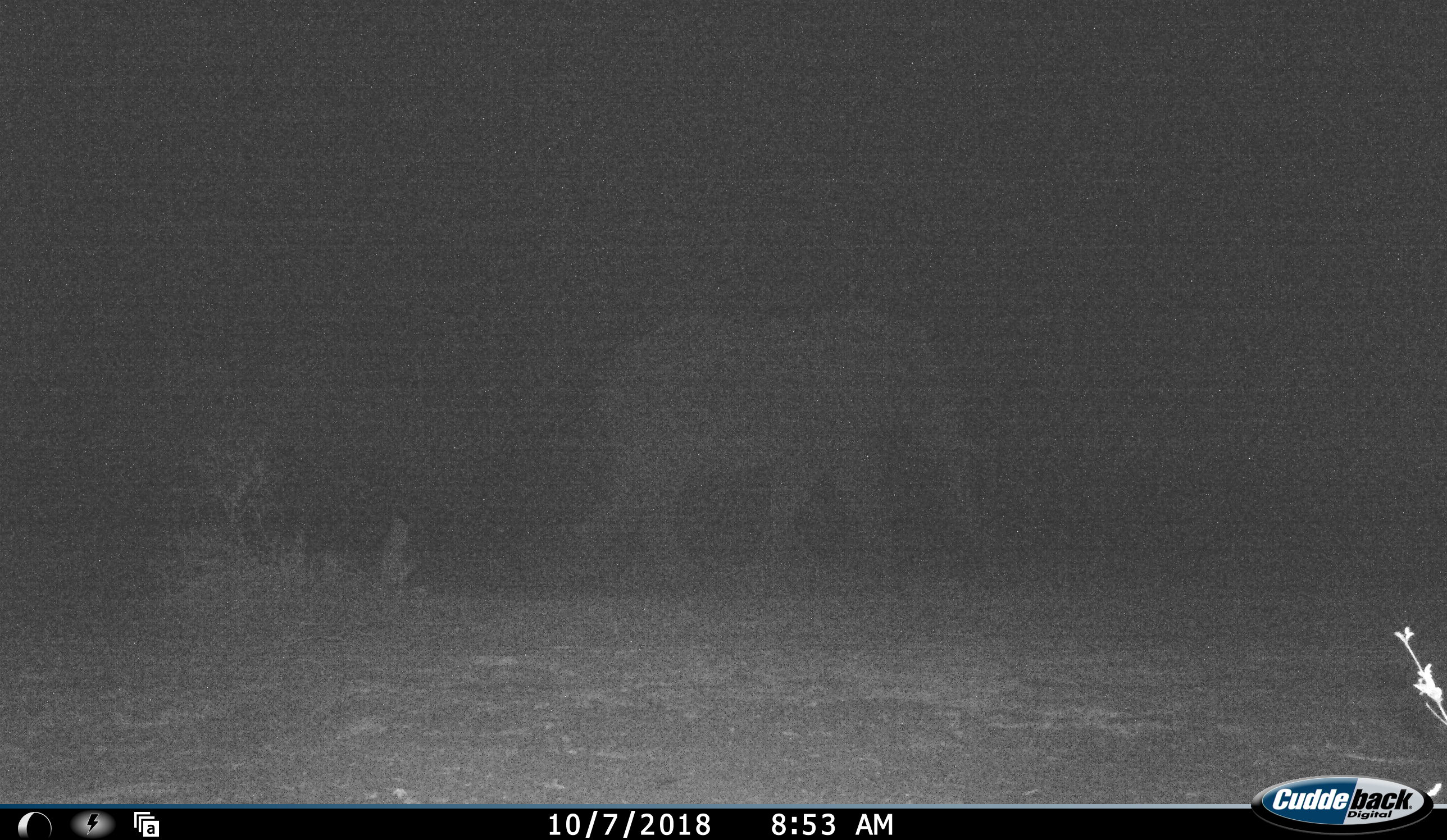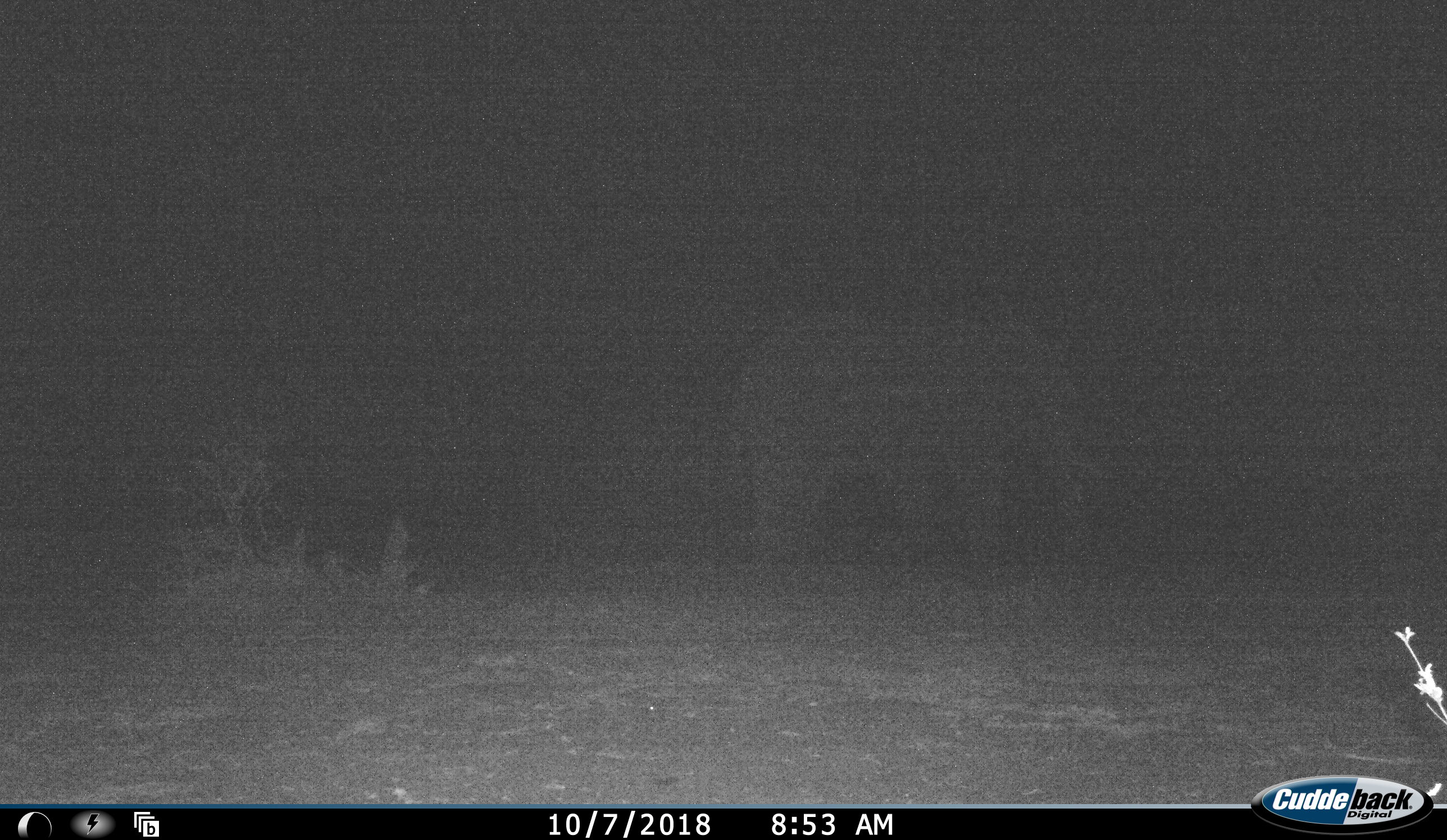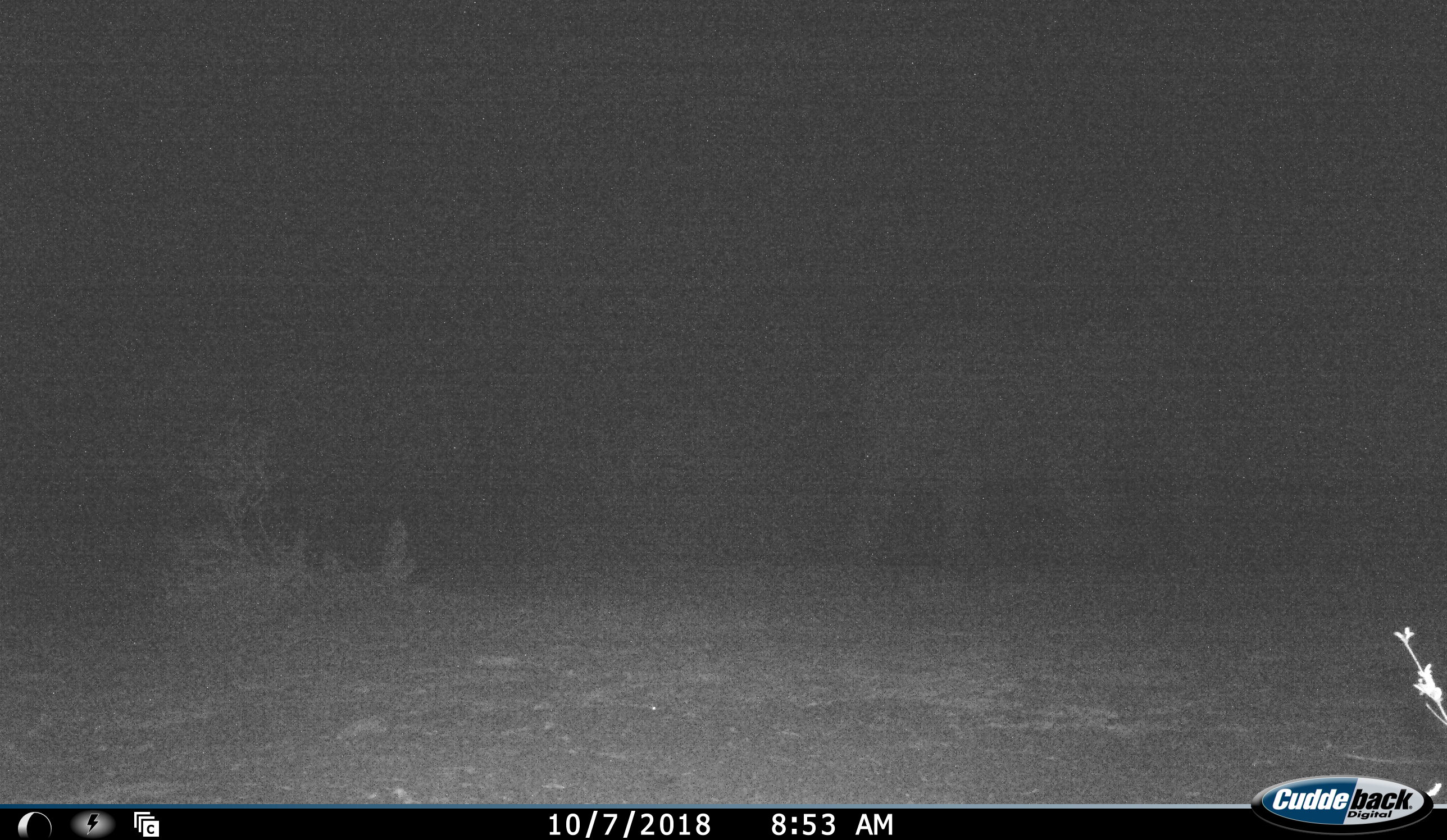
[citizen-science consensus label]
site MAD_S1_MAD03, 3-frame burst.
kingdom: Animalia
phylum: Chordata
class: Mammalia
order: Proboscidea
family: Elephantidae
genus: Loxodonta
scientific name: Loxodonta africana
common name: african bush elephant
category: elephant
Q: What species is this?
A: Elephant (african bush elephant) (Loxodonta africana).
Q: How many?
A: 1.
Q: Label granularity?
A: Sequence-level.